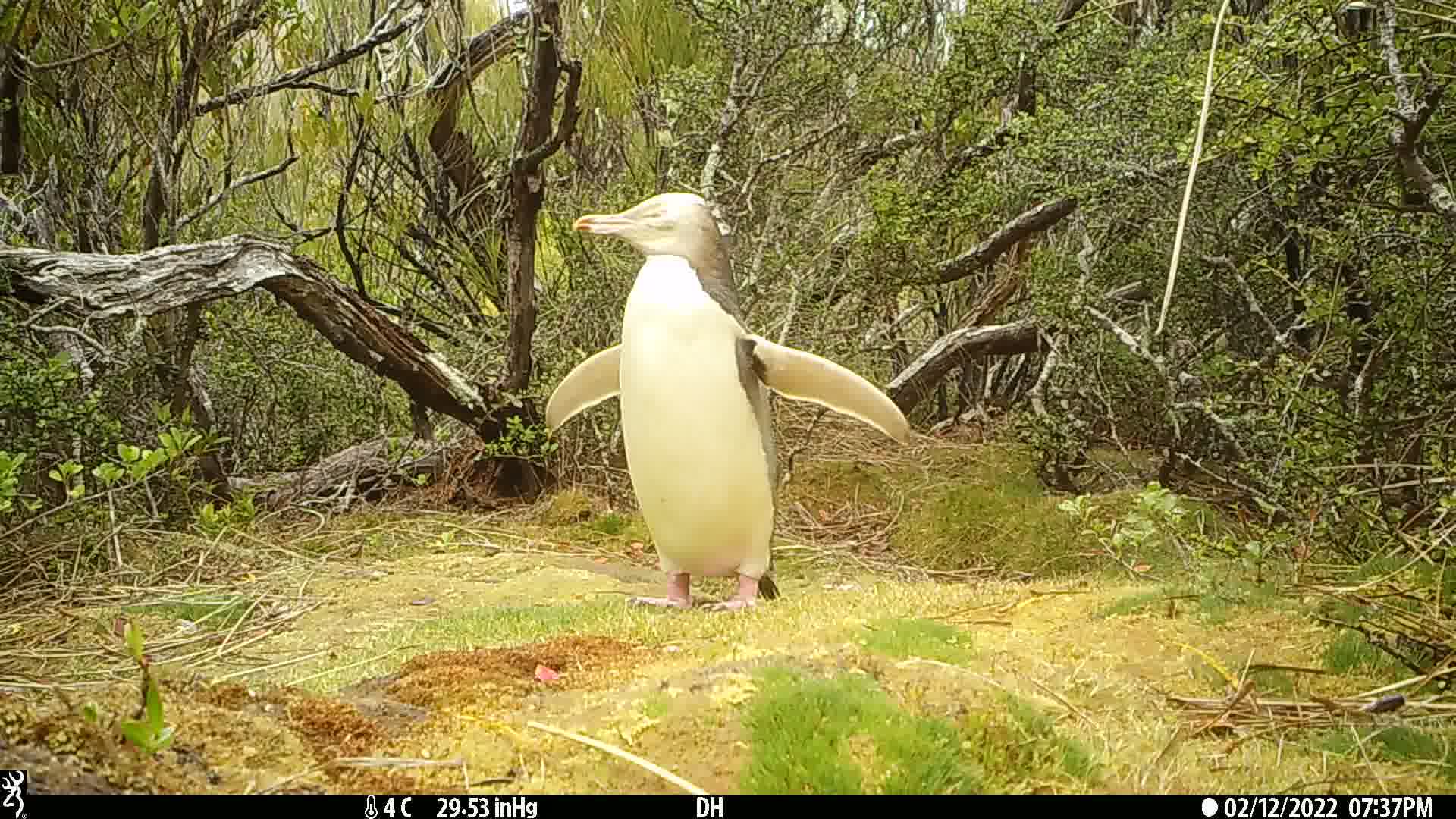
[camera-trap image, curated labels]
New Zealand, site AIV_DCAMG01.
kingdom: Animalia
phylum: Chordata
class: Aves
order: Sphenisciformes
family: Spheniscidae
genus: Megadyptes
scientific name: Megadyptes antipodes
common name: yellow-eyed penguin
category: yellow eyed penguin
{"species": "yellow eyed penguin (yellow-eyed penguin) (Megadyptes antipodes)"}